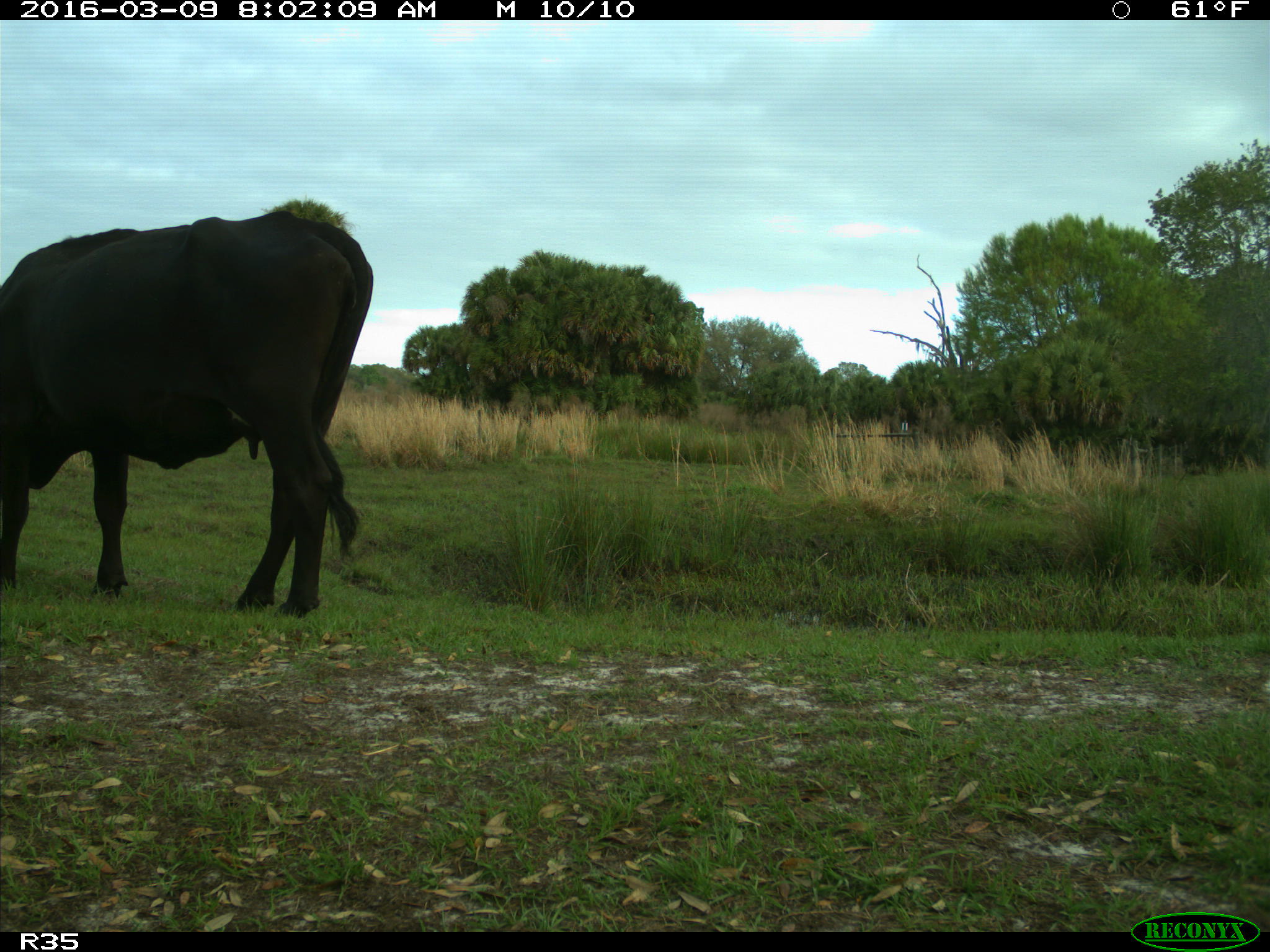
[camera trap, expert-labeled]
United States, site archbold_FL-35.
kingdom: Animalia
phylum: Chordata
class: Mammalia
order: Artiodactyla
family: Bovidae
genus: Bos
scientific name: Bos taurus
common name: domestic cow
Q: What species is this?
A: Bos taurus (domestic cow).